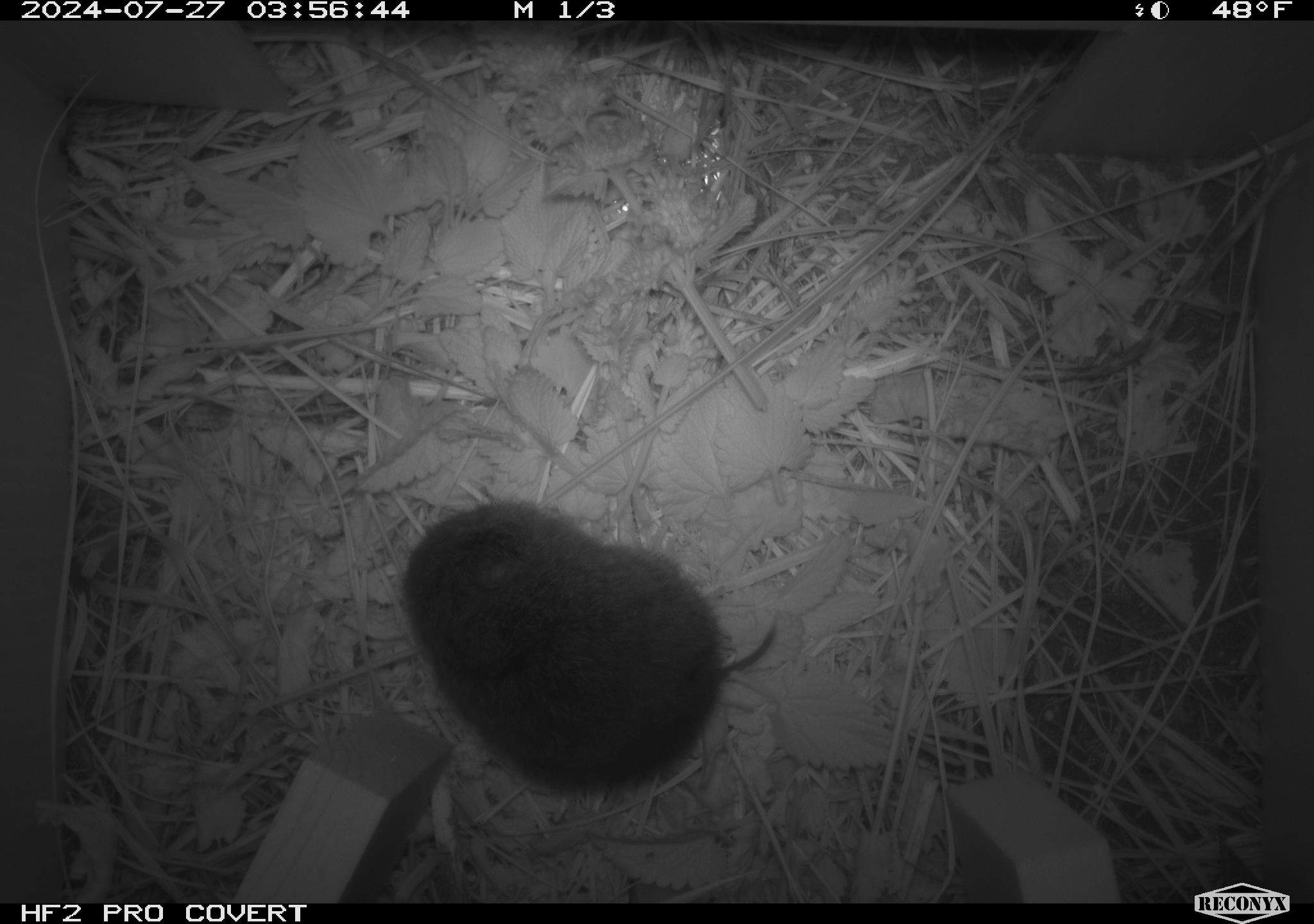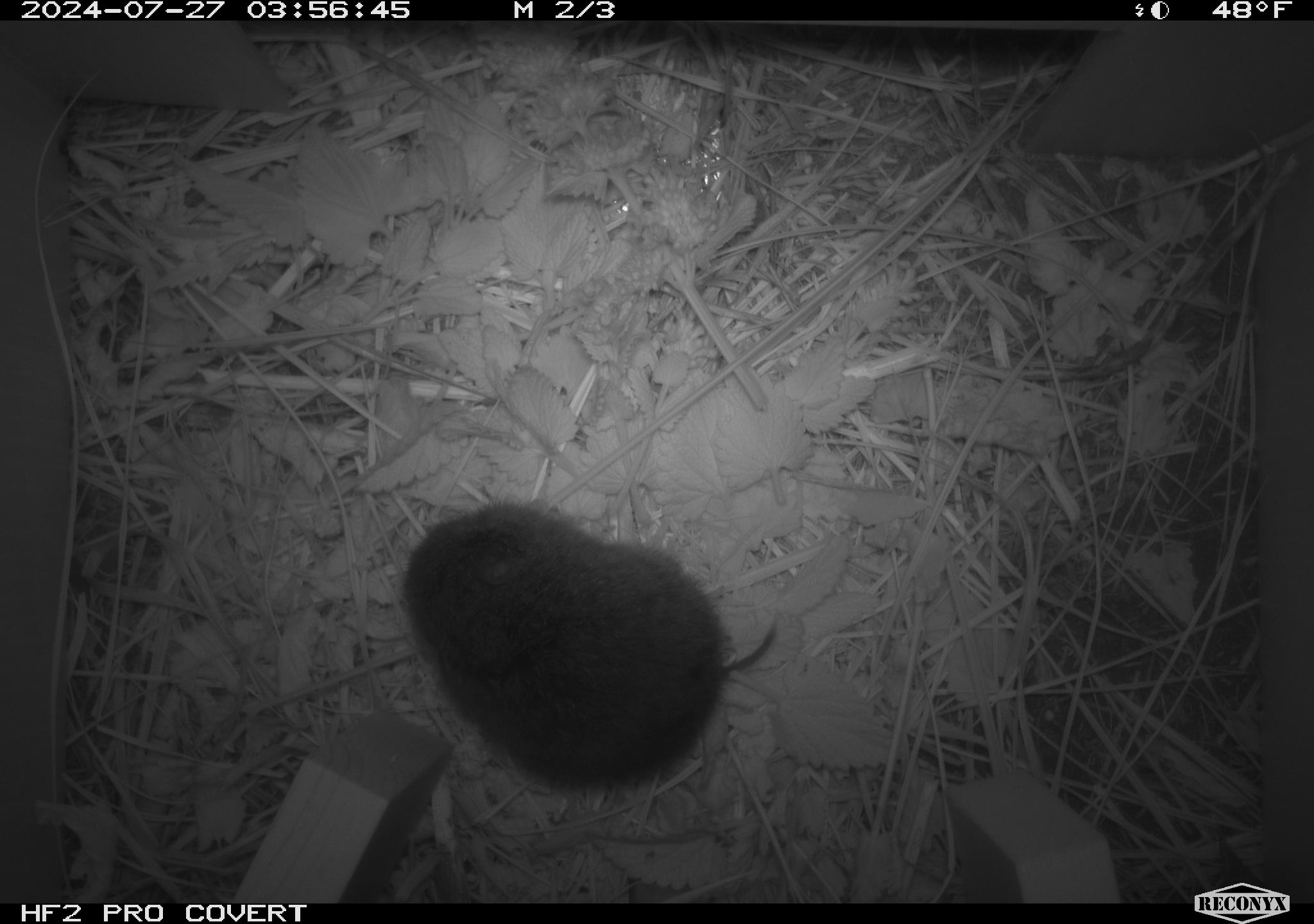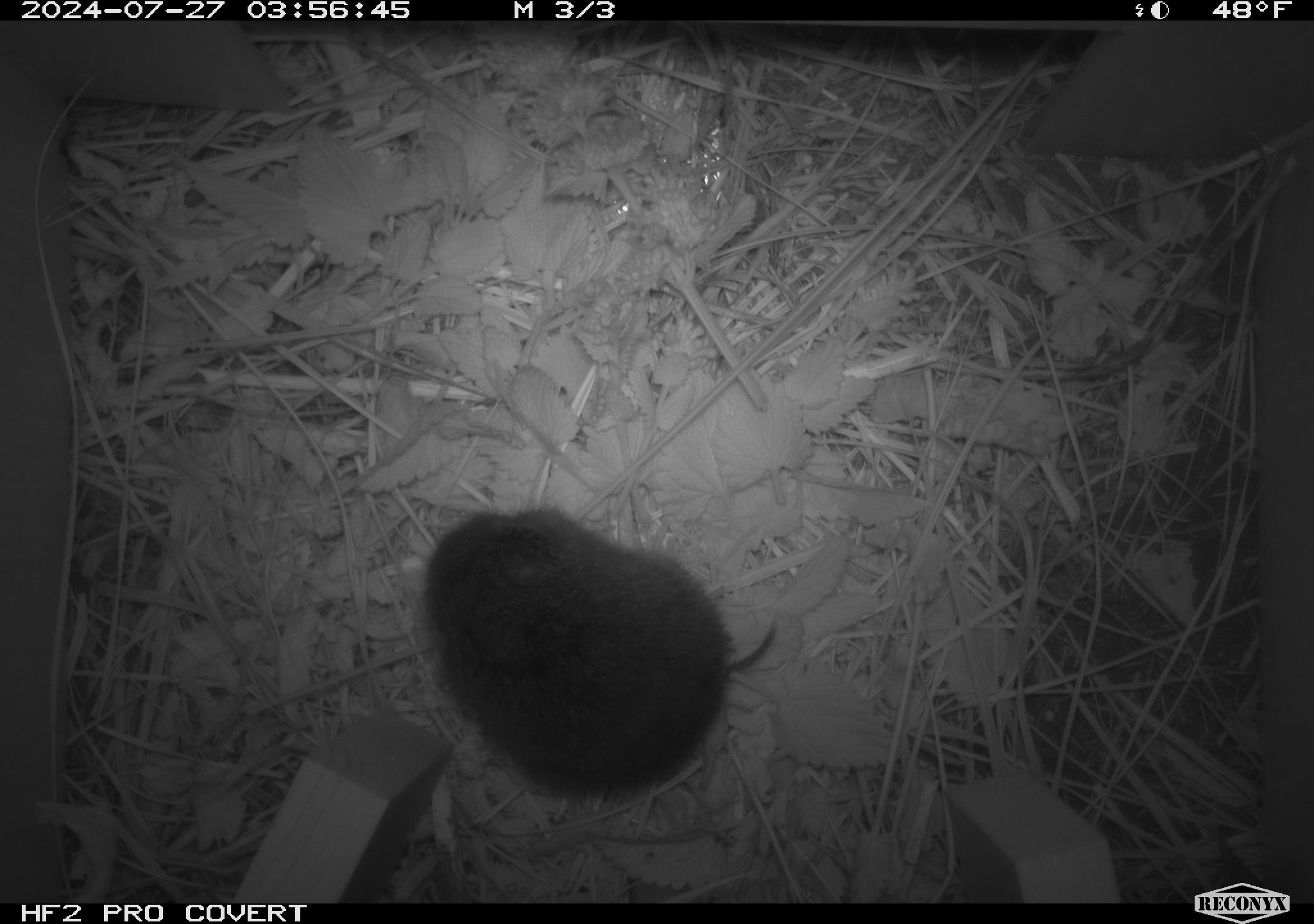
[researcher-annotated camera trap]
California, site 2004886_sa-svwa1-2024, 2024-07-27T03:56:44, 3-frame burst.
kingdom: Animalia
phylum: Chordata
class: Mammalia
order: Rodentia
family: Cricetidae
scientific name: Arvicolinae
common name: voles, lemmings, and muskrats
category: arvicolinae subfamily